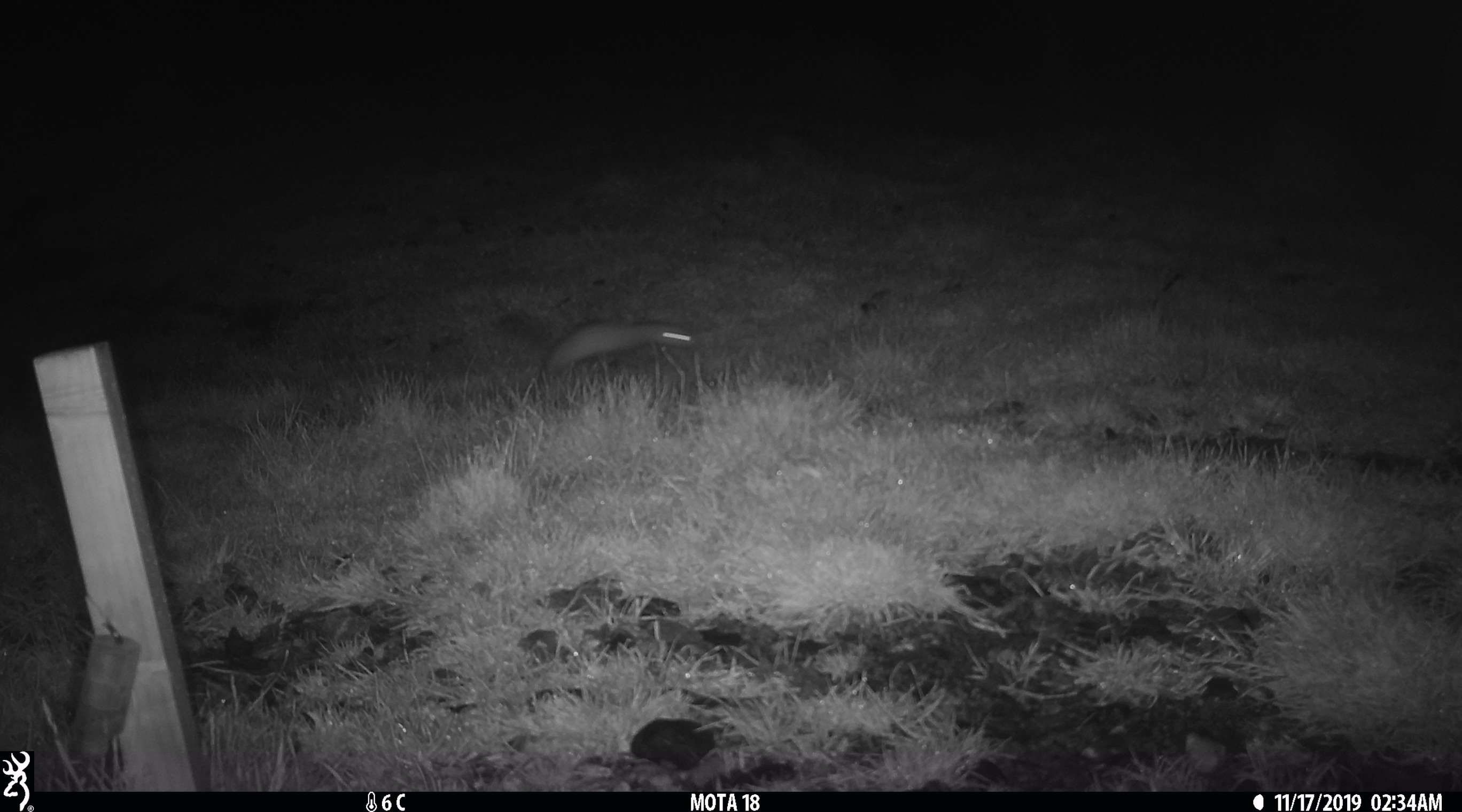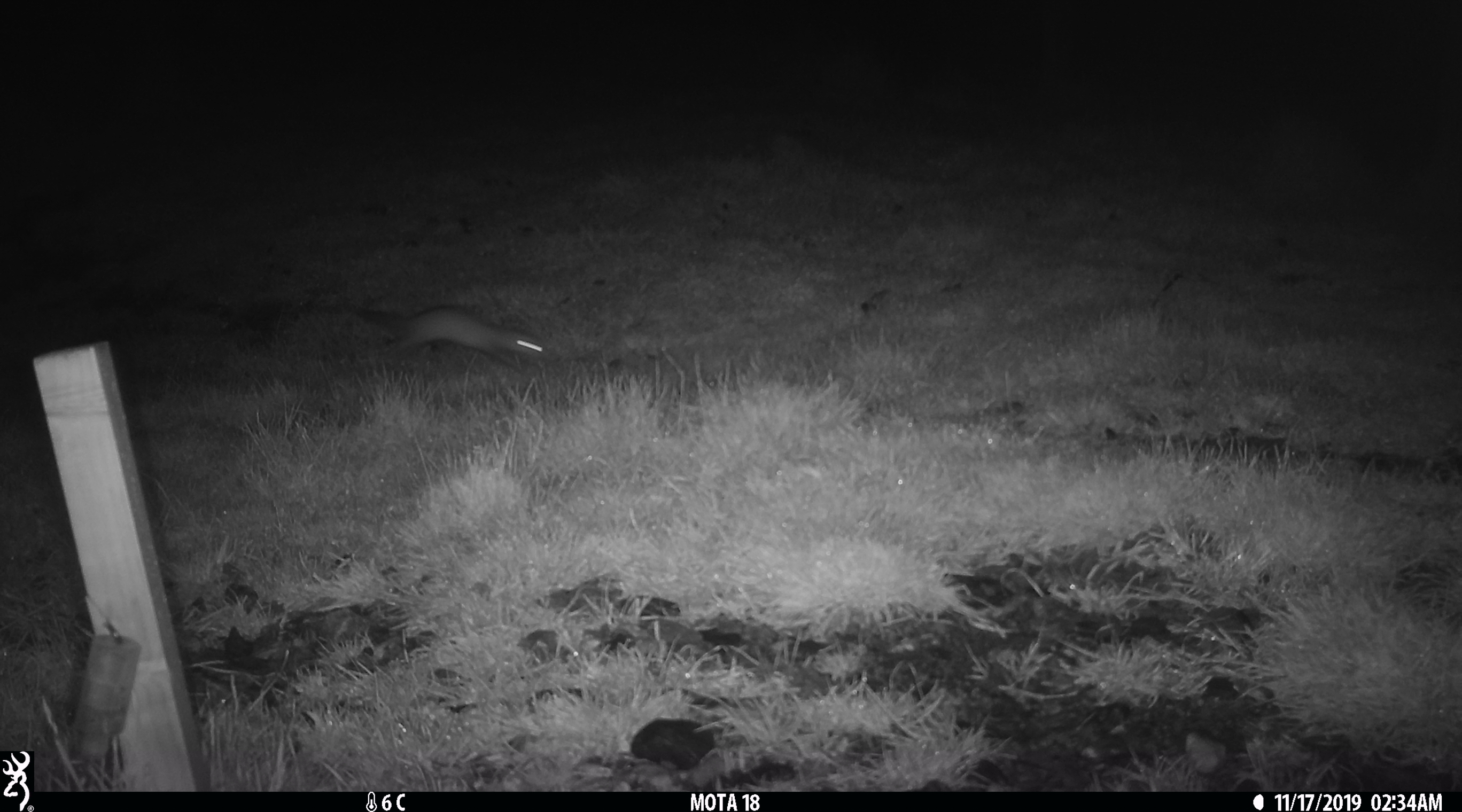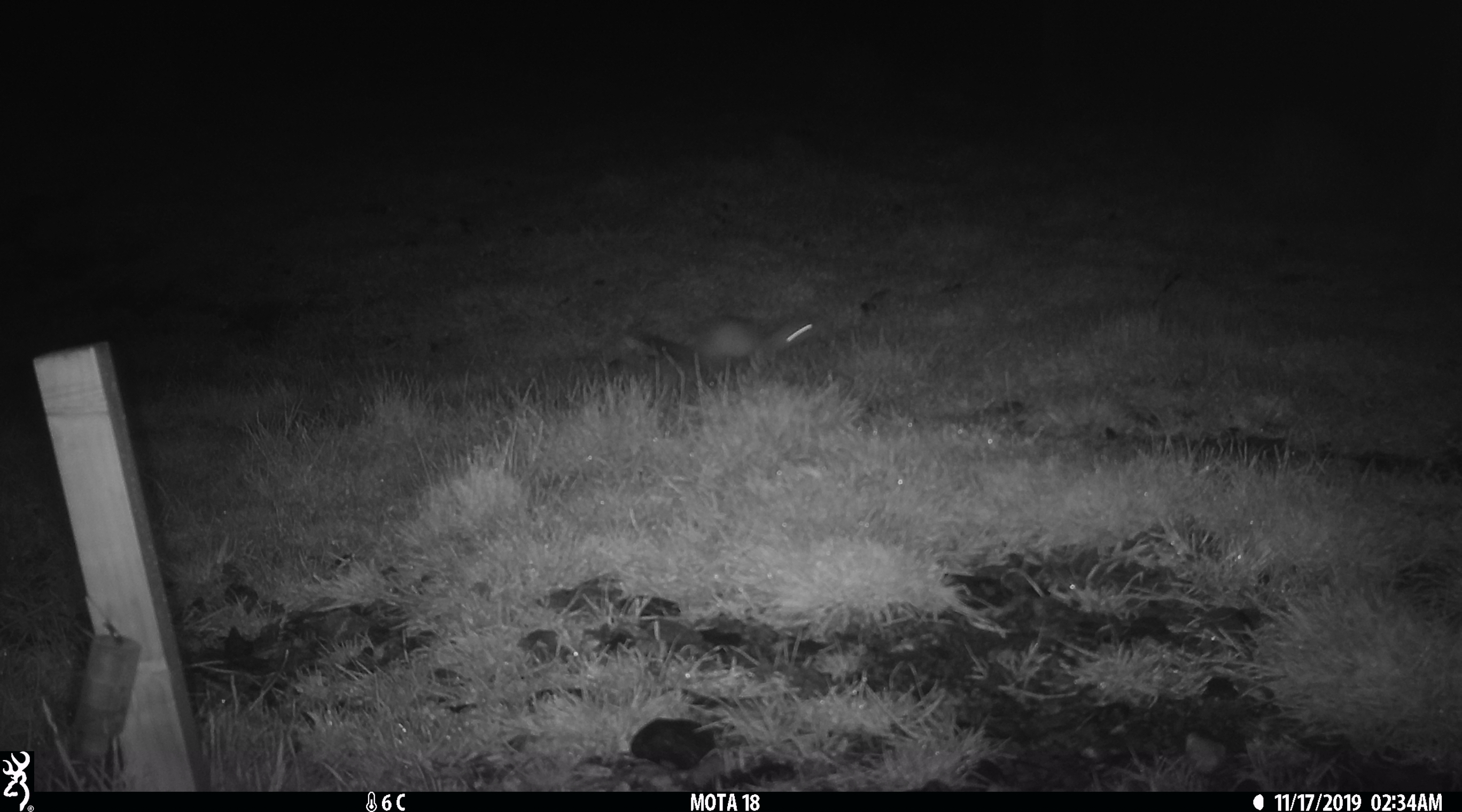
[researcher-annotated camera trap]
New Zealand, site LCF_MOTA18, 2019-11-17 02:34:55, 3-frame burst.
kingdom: Animalia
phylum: Chordata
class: Mammalia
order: Carnivora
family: Mustelidae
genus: Mustela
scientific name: Mustela furo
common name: ferret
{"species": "ferret (Mustela furo)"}